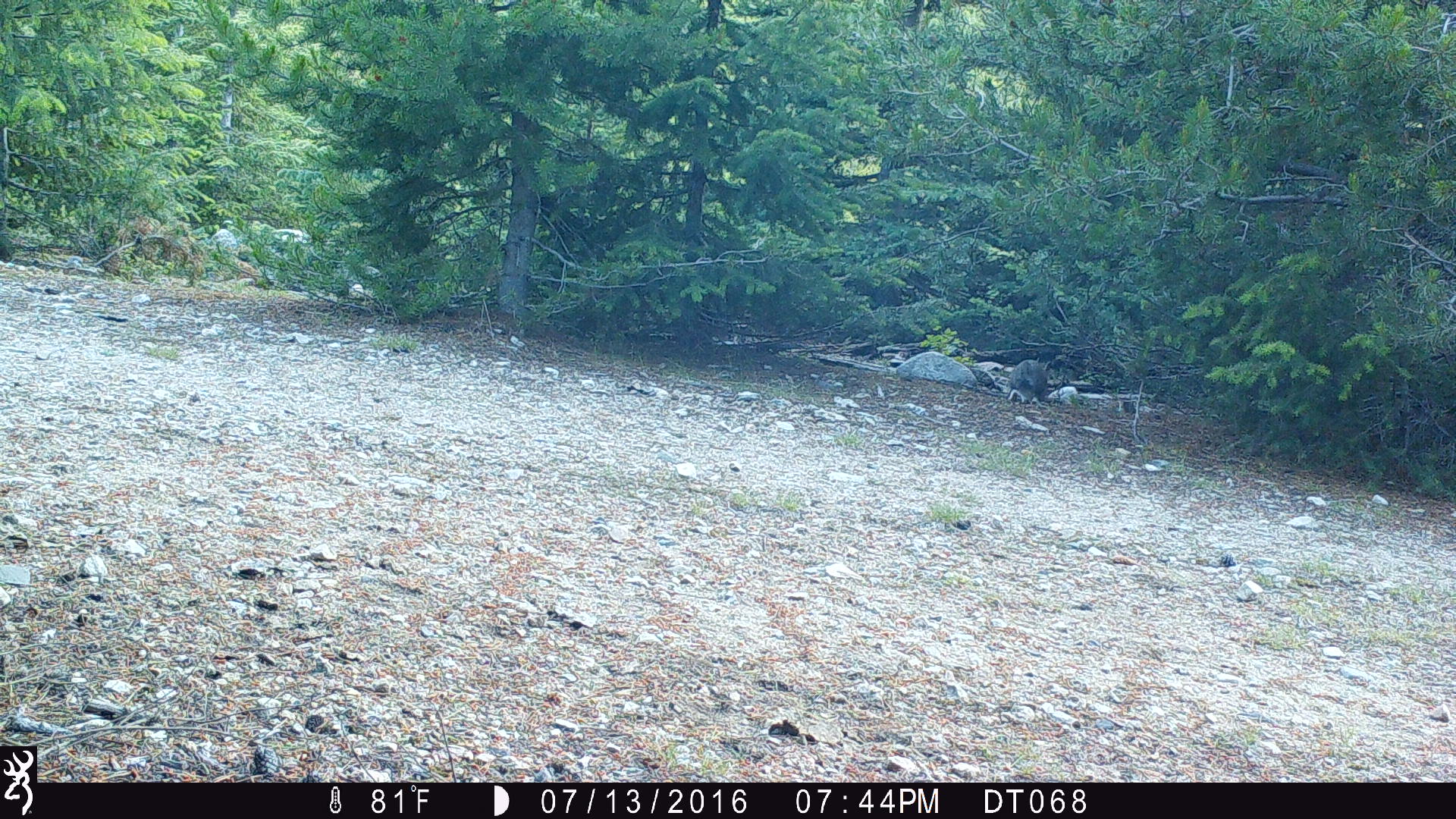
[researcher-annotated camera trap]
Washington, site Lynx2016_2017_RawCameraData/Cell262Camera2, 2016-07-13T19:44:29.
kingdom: Animalia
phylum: Chordata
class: Mammalia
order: Lagomorpha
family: Leporidae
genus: Lepus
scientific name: Lepus americanus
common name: snowshoe hare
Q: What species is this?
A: Lepus americanus (snowshoe hare).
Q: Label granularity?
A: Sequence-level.